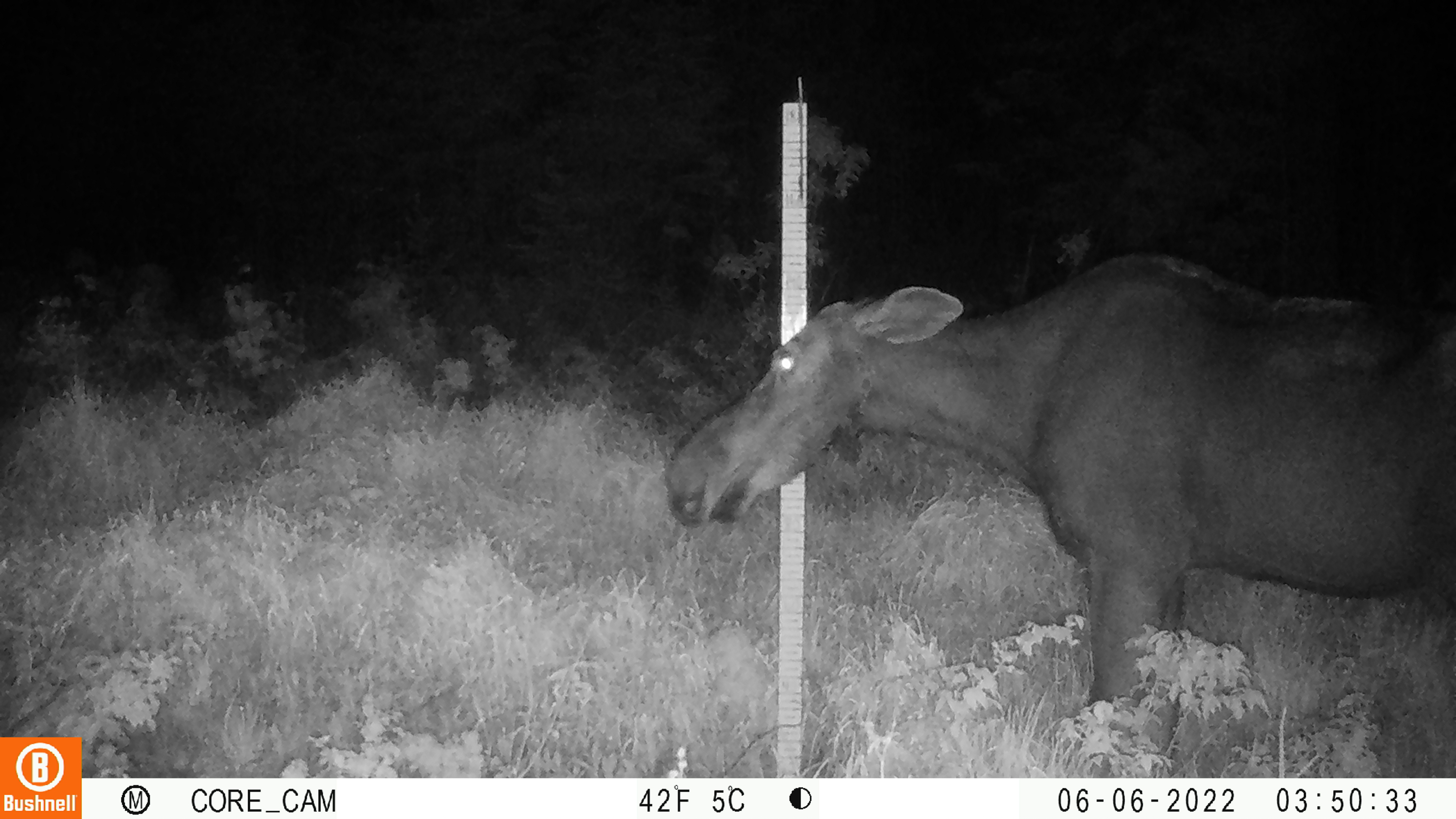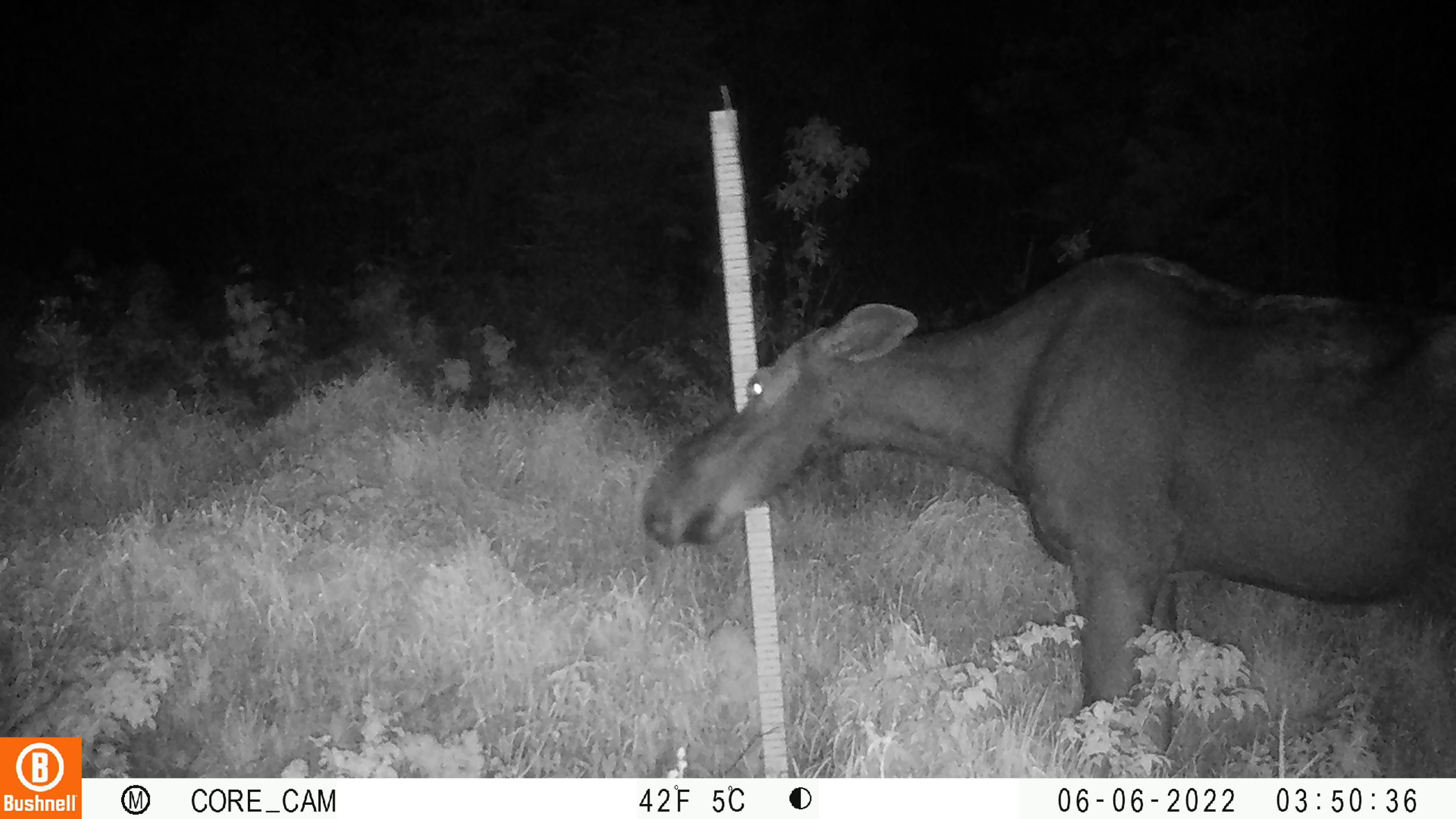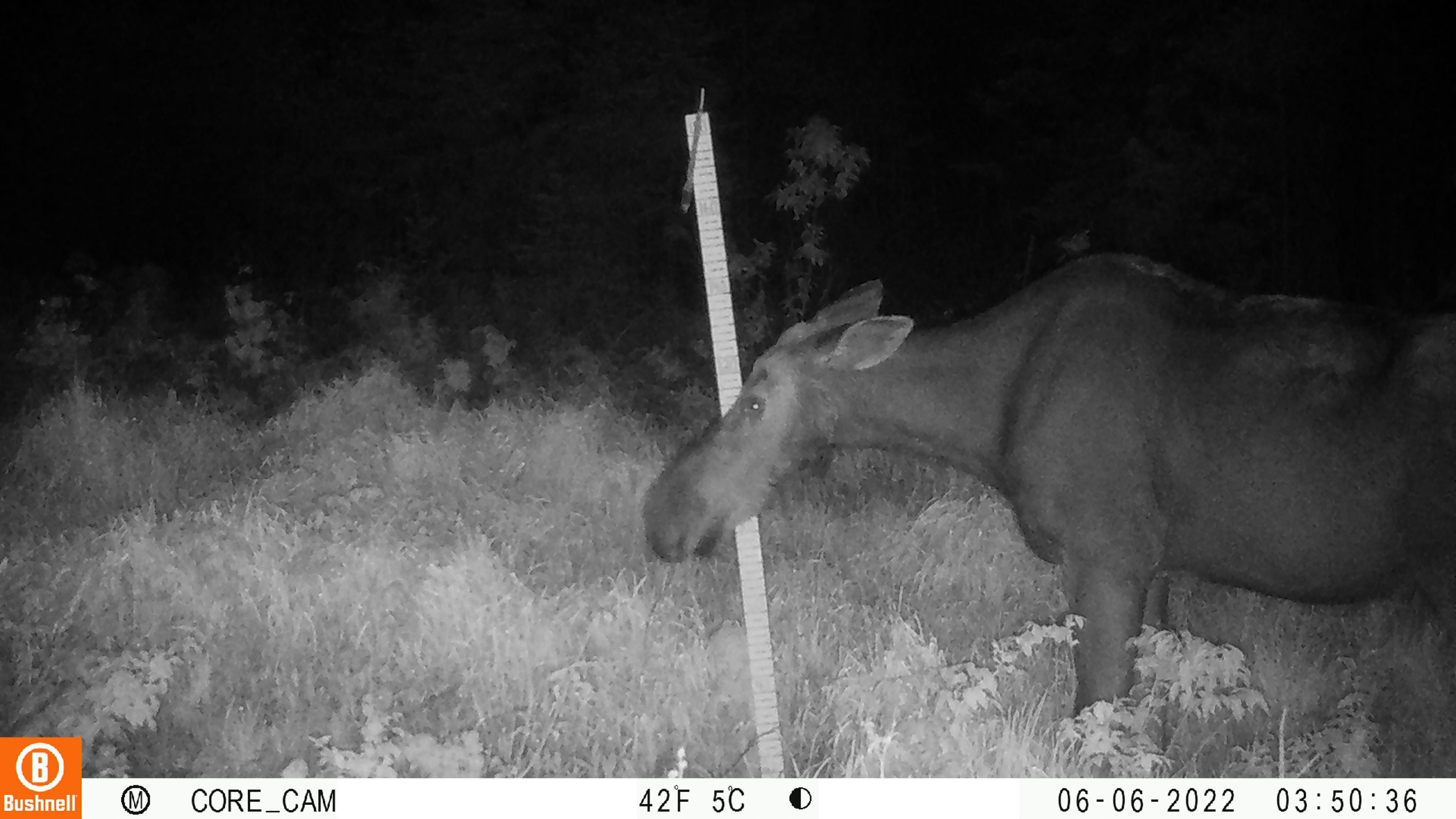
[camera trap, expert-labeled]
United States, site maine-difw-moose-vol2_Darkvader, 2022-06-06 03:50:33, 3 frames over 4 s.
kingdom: Animalia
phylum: Chordata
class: Mammalia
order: Artiodactyla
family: Cervidae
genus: Alces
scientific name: Alces alces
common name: moose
Moose (Alces alces).